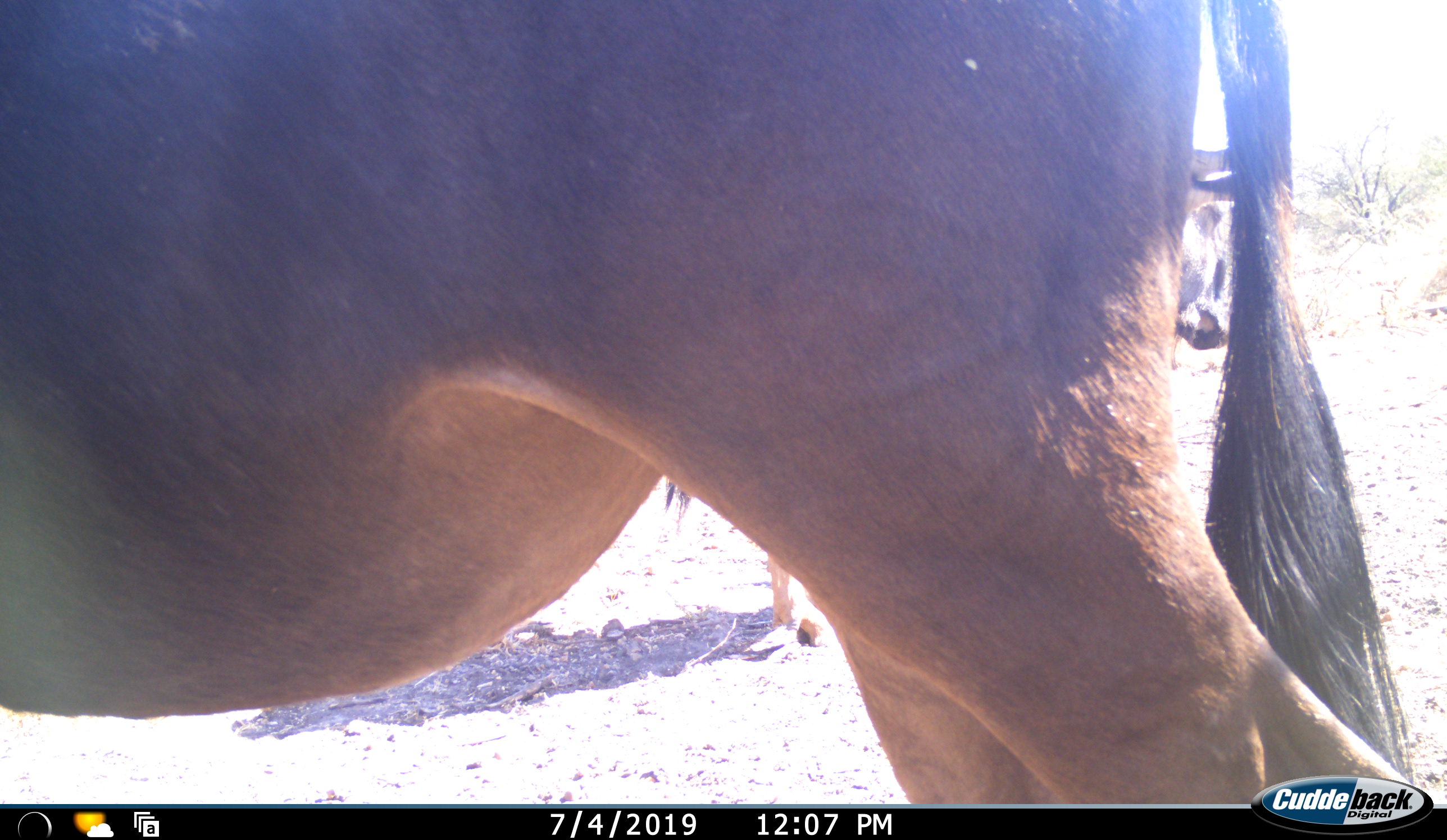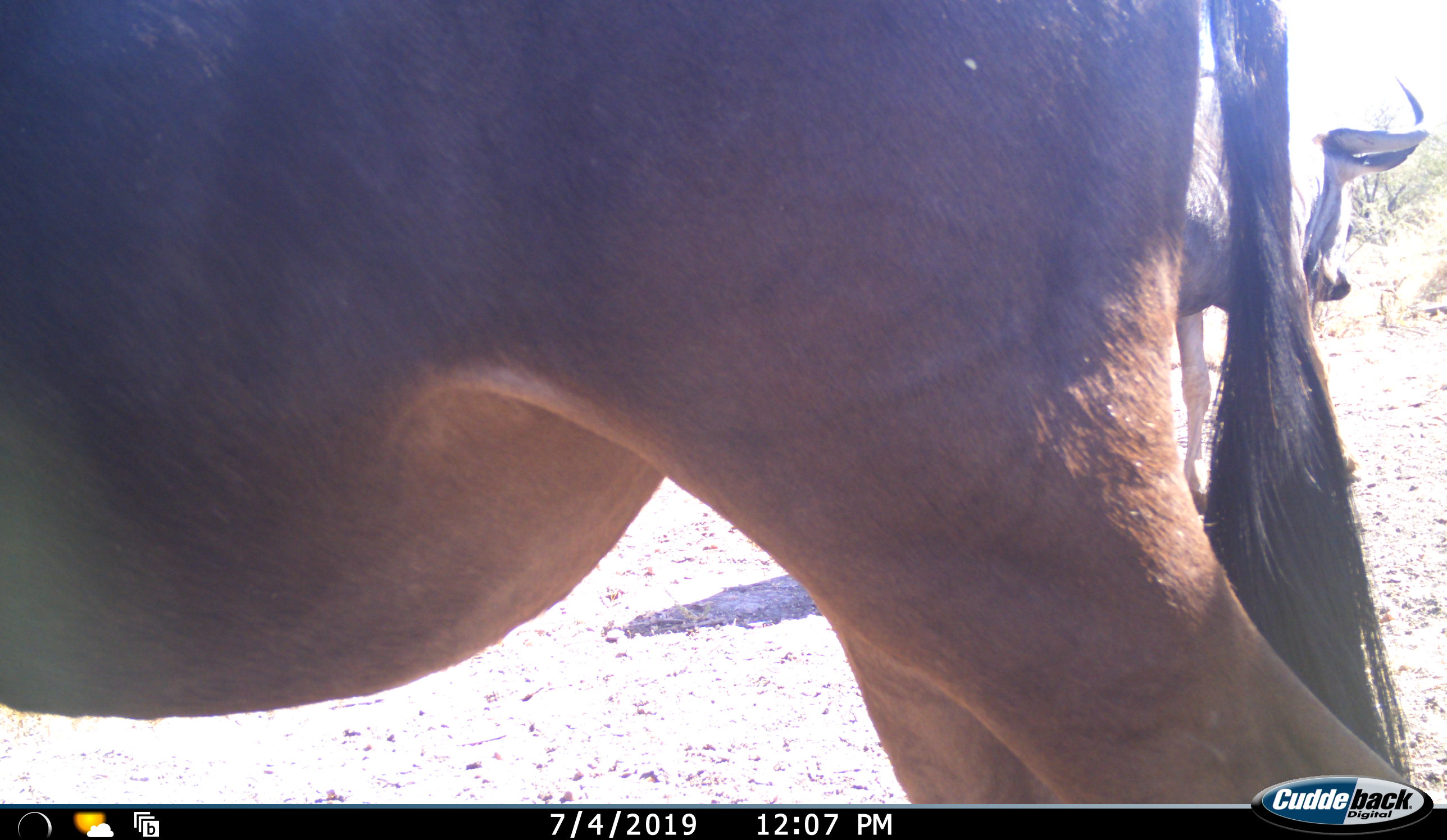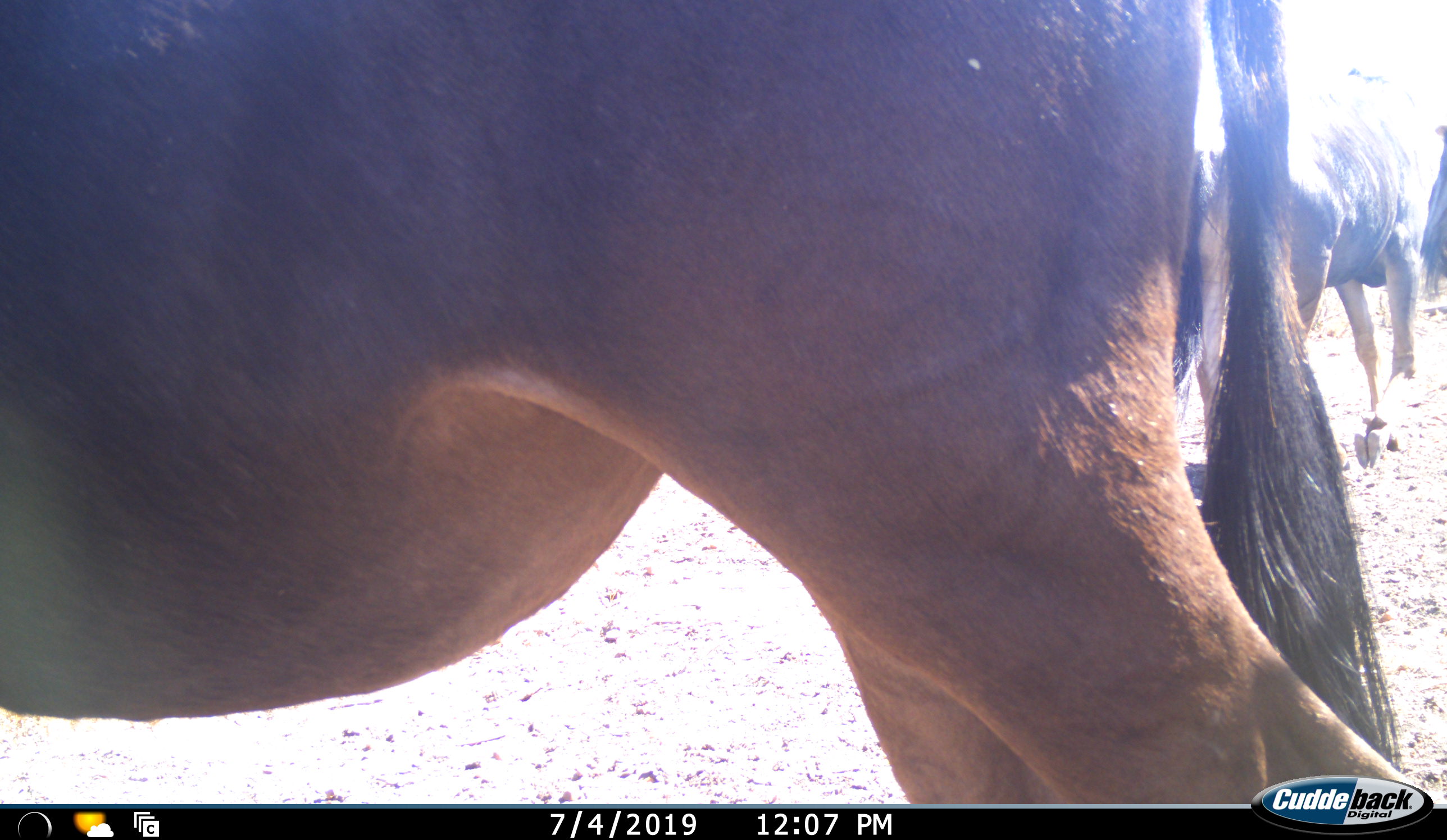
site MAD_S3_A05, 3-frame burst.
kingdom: Animalia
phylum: Chordata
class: Mammalia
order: Artiodactyla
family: Bovidae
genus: Connochaetes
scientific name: Connochaetes taurinus taurinus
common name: blue wildebeest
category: wildebeestblue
Wildebeestblue (blue wildebeest) (Connochaetes taurinus taurinus), count 2. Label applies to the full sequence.